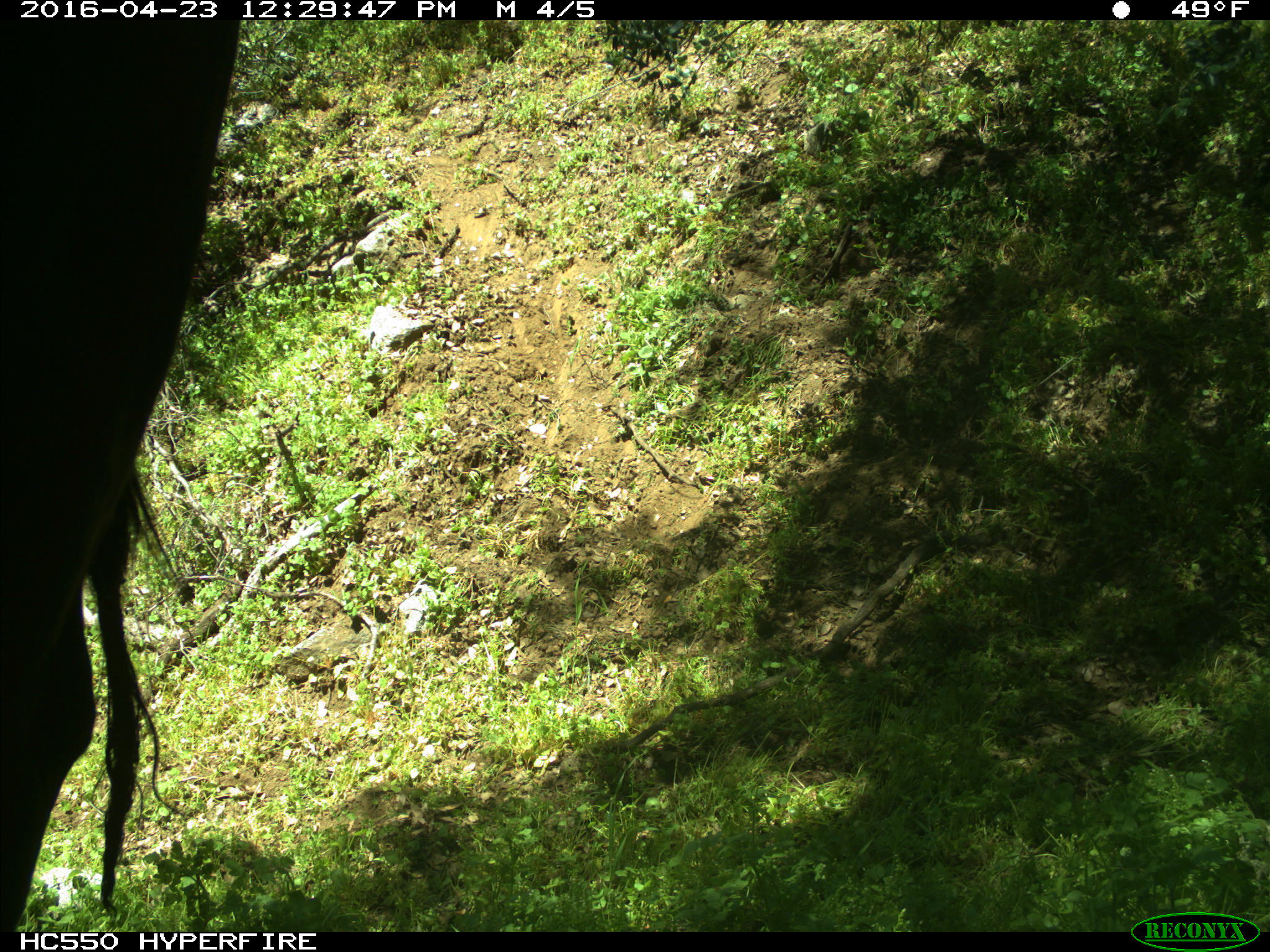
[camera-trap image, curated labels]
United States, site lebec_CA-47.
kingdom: Animalia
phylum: Chordata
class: Mammalia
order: Artiodactyla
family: Bovidae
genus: Bos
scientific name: Bos taurus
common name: domestic cow